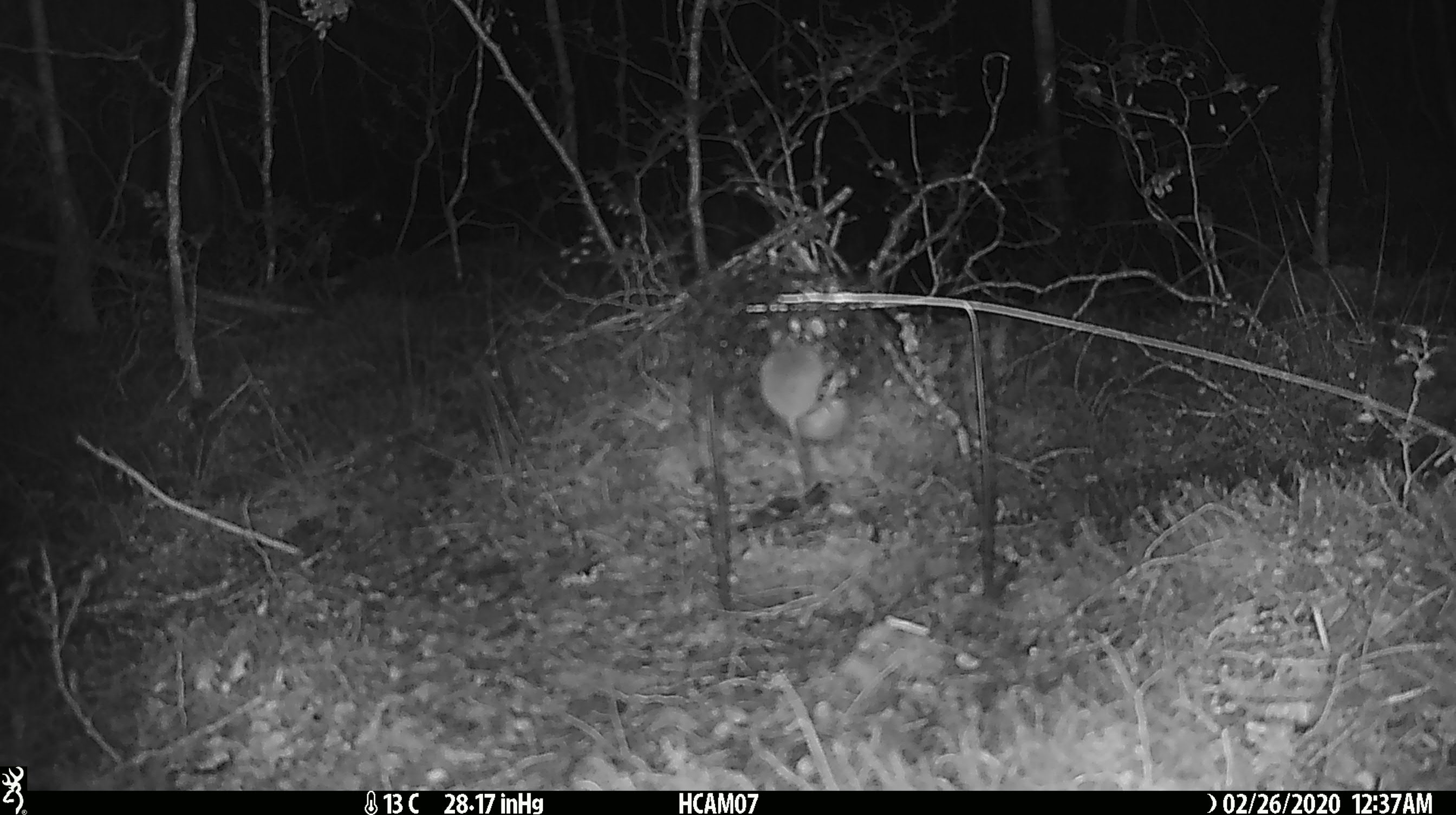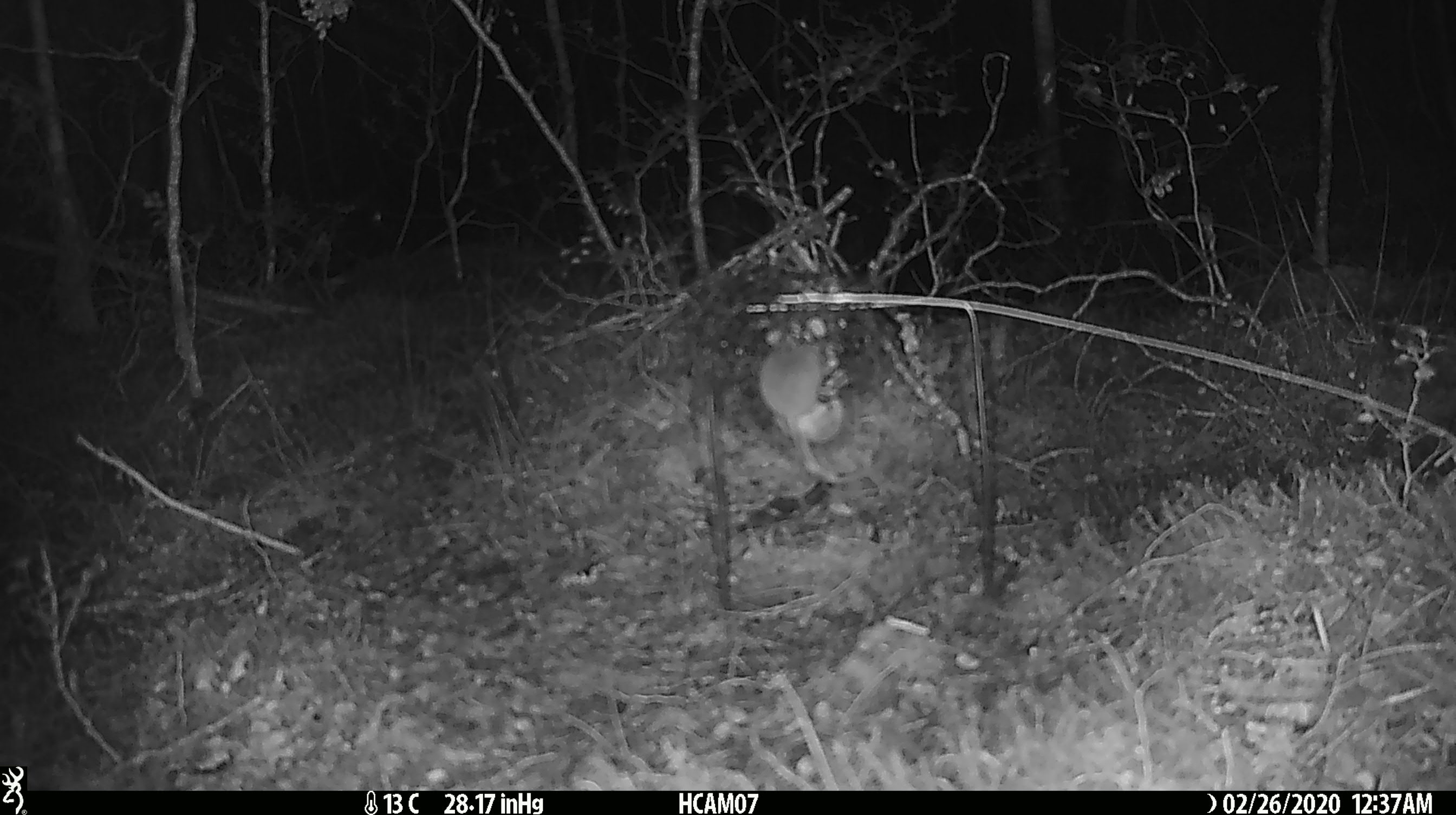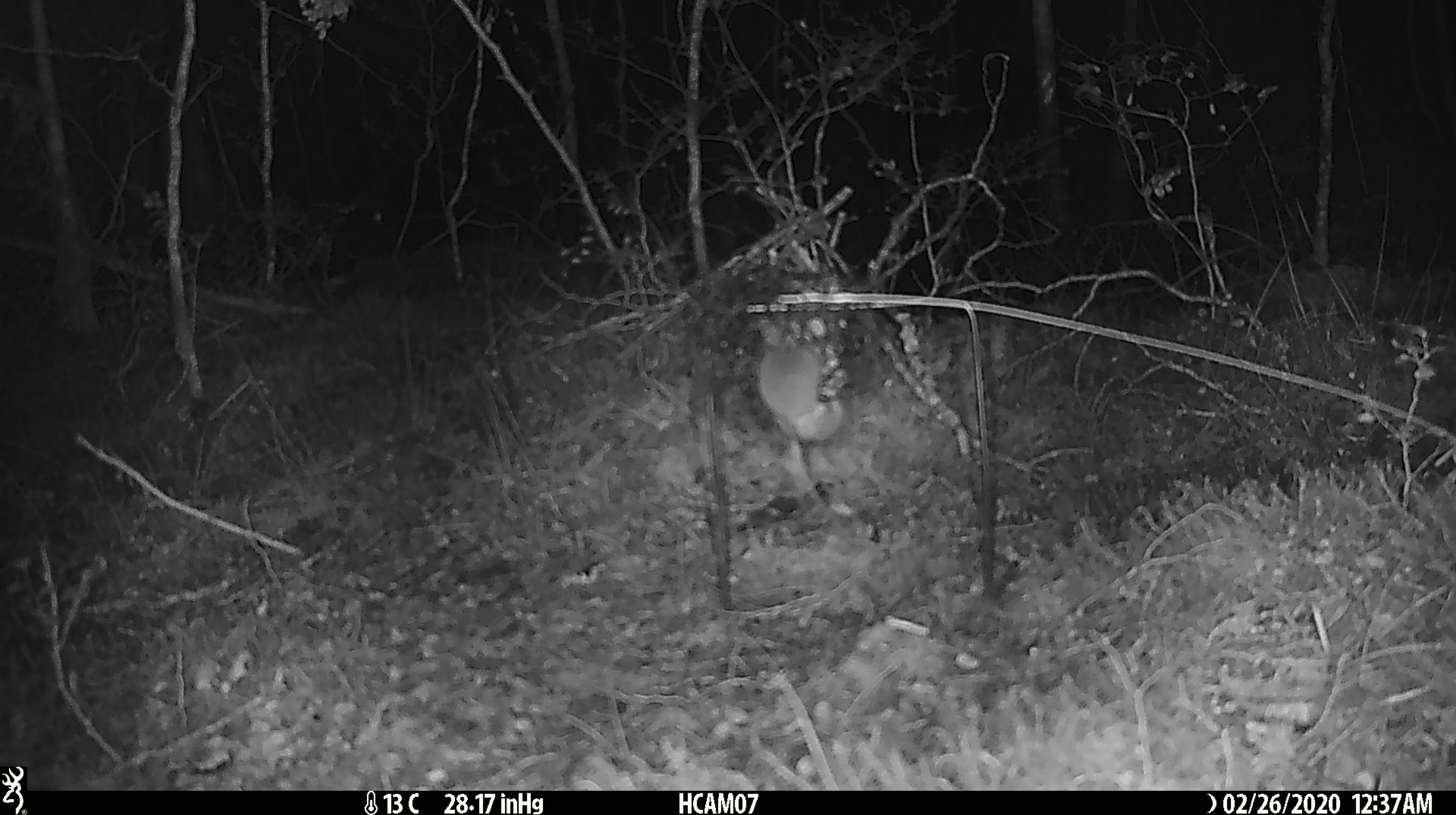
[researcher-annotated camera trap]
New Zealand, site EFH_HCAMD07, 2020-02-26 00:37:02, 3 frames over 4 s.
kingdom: Animalia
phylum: Chordata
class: Mammalia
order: Rodentia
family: Muridae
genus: Mus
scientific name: Mus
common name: mouse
Mouse (Mus).